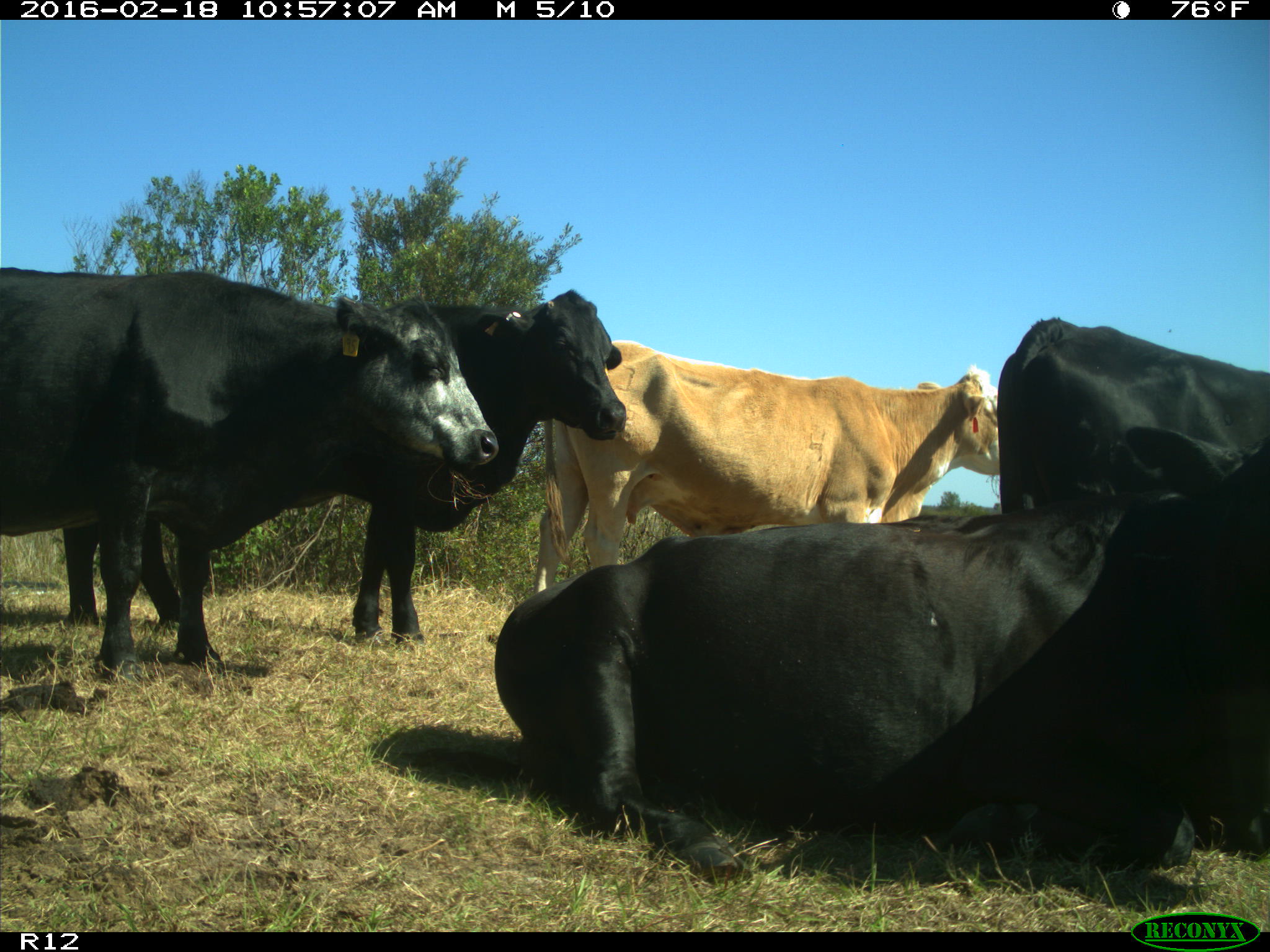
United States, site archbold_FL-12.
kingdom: Animalia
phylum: Chordata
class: Mammalia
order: Artiodactyla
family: Bovidae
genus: Bos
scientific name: Bos taurus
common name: domestic cow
Bos taurus (domestic cow).